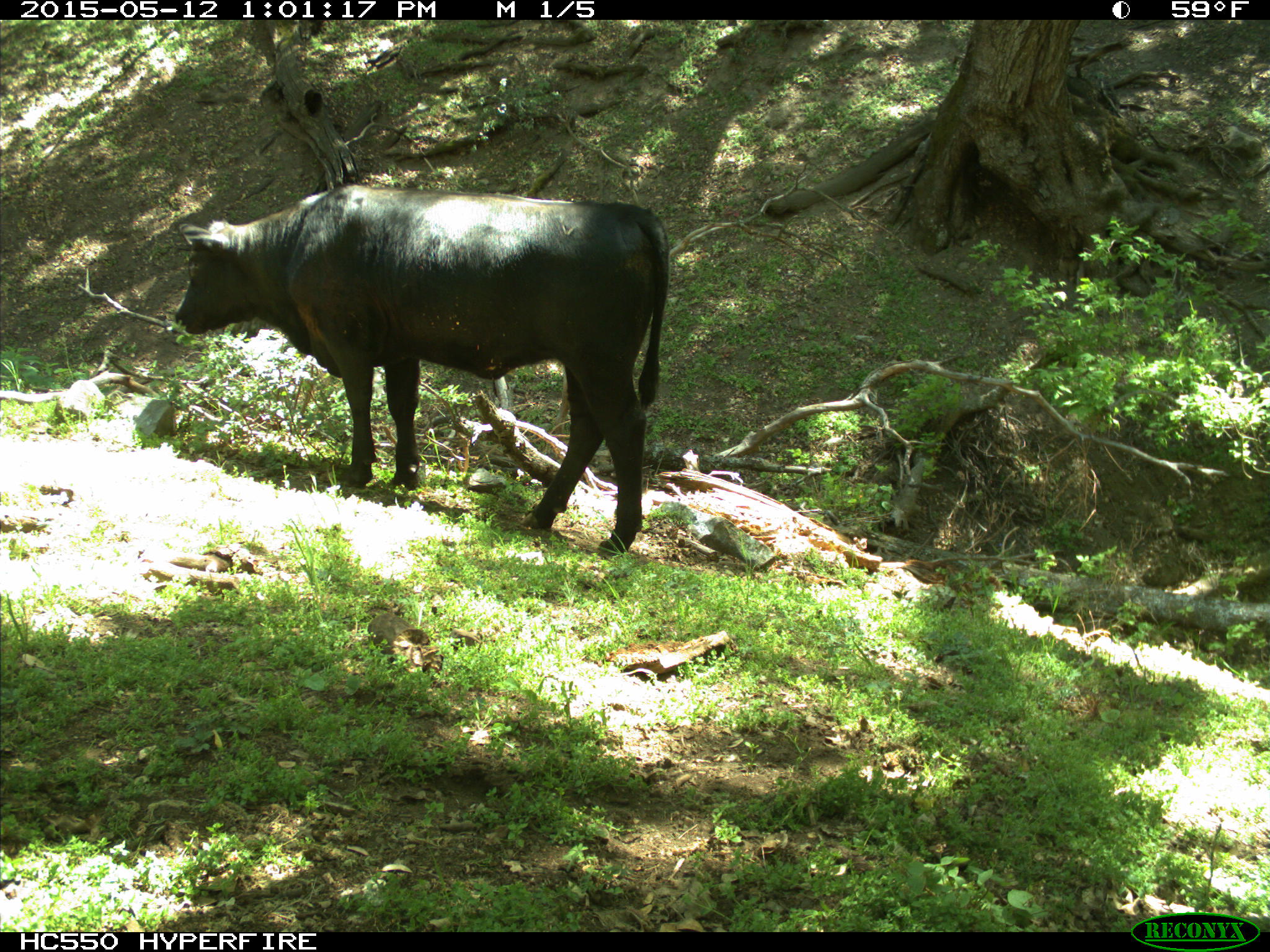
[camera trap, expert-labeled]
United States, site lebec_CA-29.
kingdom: Animalia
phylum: Chordata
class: Mammalia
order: Artiodactyla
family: Bovidae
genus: Bos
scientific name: Bos taurus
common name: domestic cow